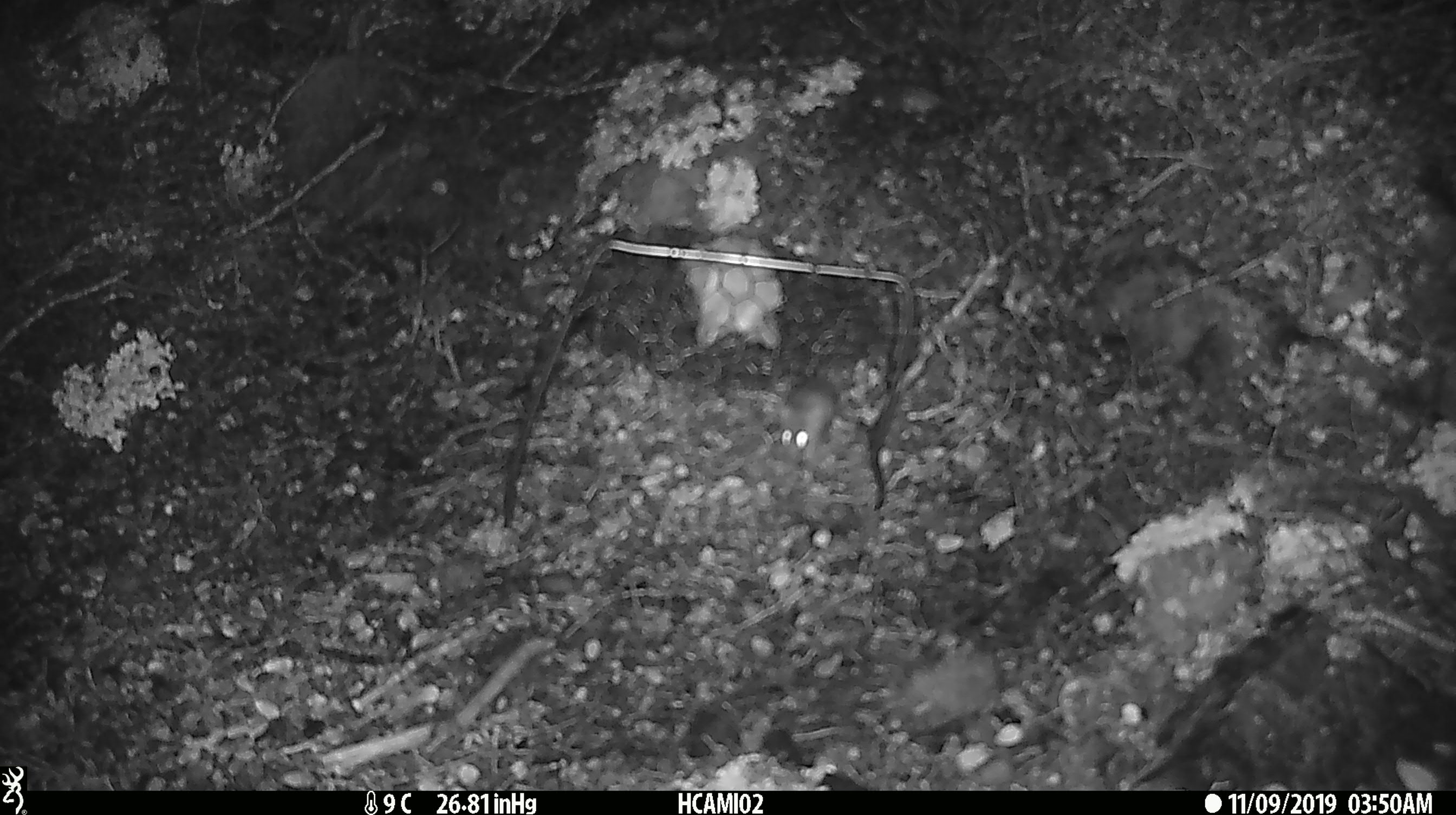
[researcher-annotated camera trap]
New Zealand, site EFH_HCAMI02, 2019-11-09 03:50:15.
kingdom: Animalia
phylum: Chordata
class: Mammalia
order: Rodentia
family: Muridae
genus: Mus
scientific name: Mus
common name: mouse